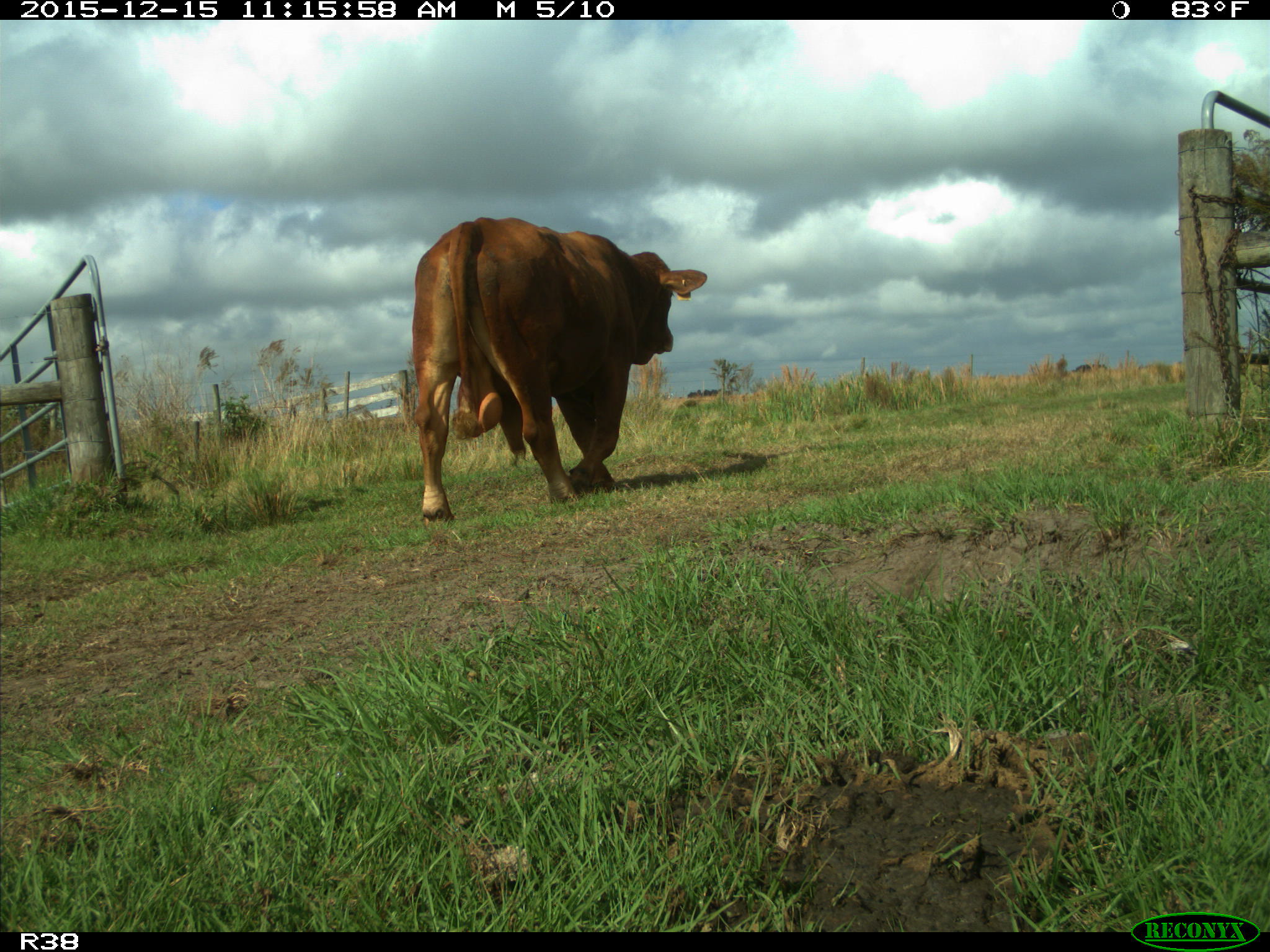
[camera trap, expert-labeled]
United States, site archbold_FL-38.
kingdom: Animalia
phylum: Chordata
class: Mammalia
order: Artiodactyla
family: Bovidae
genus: Bos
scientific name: Bos taurus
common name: domestic cow